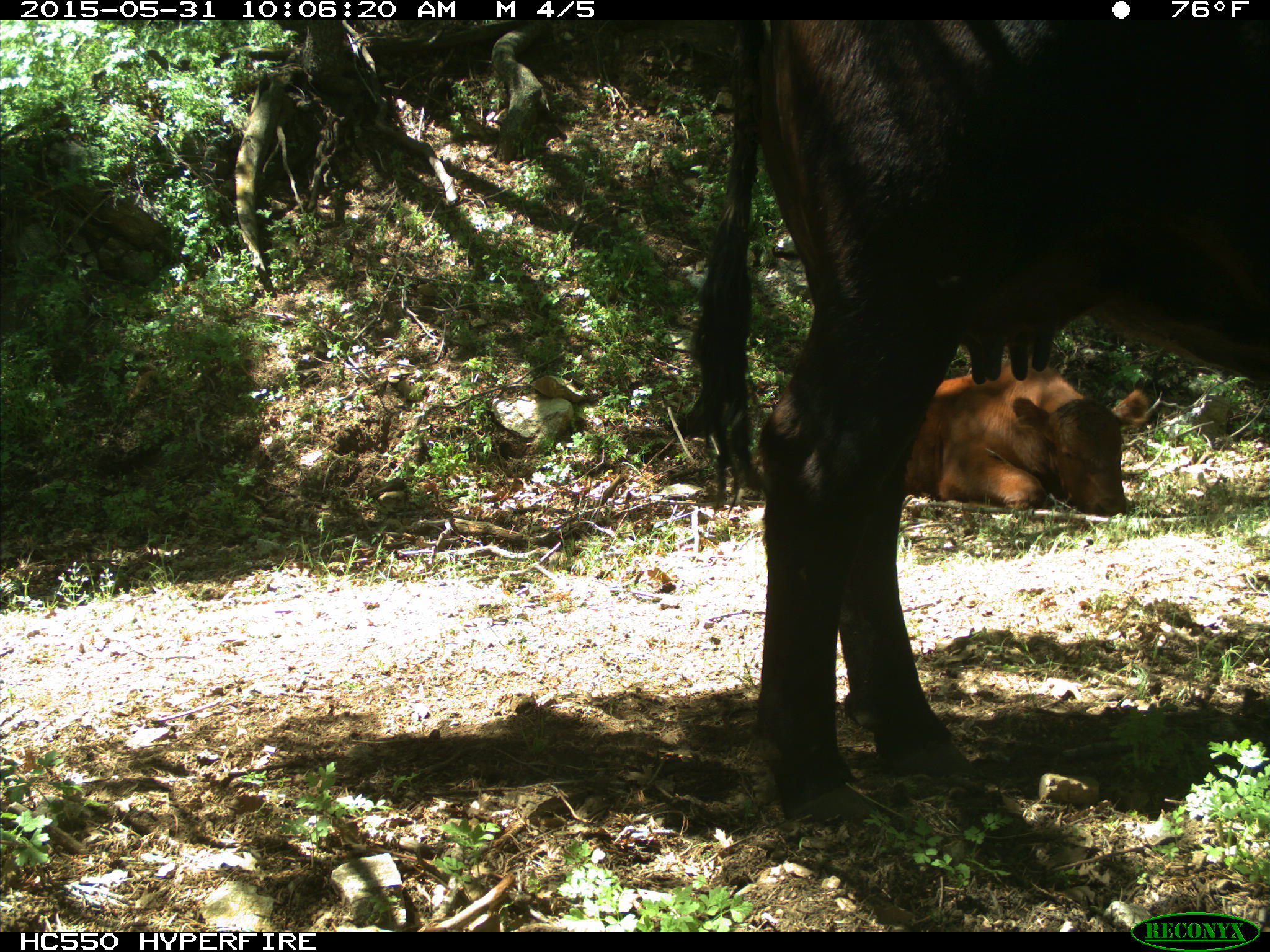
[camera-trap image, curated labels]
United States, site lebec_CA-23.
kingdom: Animalia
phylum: Chordata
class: Mammalia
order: Artiodactyla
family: Bovidae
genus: Bos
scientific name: Bos taurus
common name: domestic cow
Bos taurus (domestic cow).